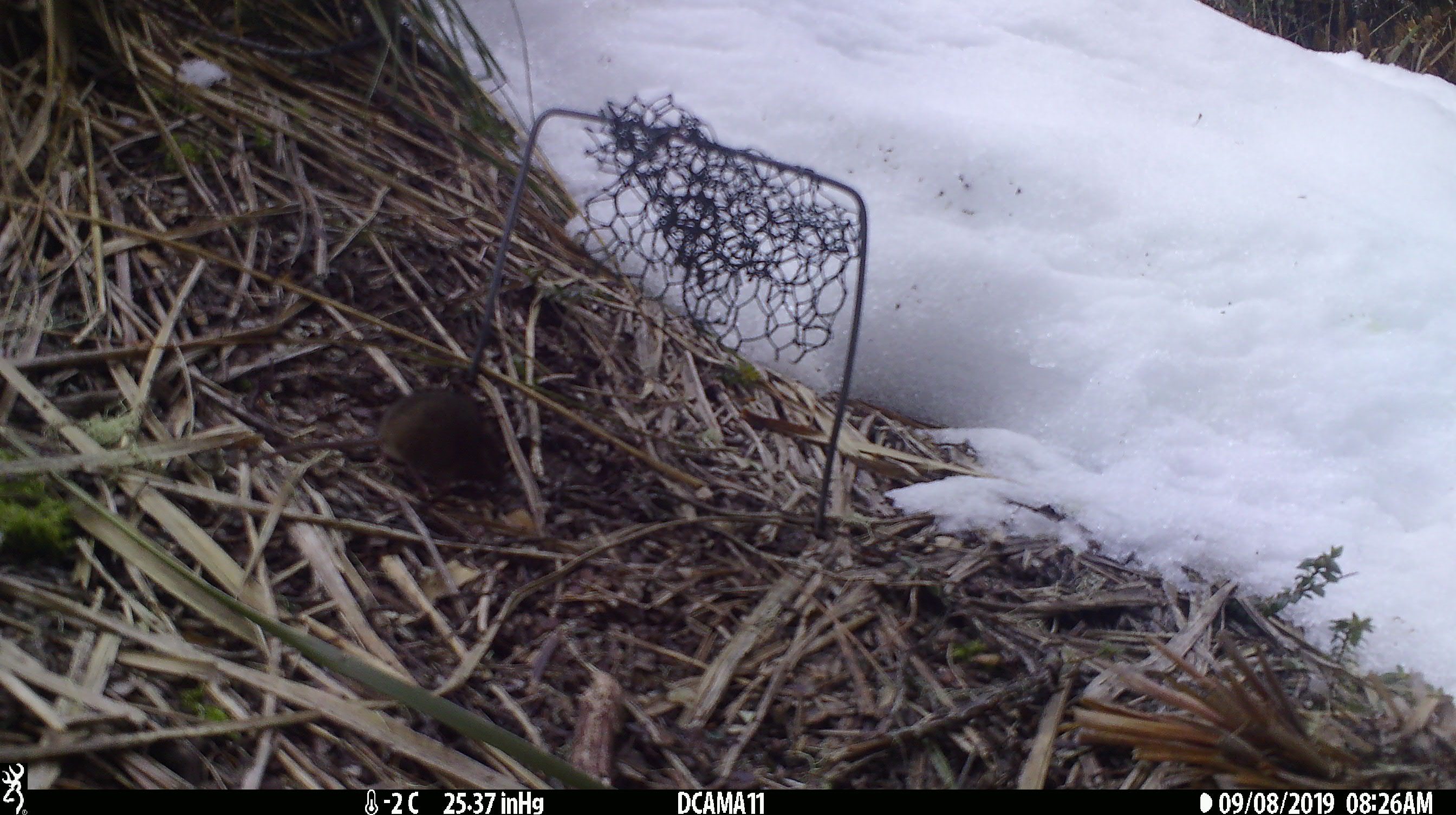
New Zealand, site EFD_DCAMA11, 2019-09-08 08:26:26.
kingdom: Animalia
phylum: Chordata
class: Mammalia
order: Rodentia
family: Muridae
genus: Mus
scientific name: Mus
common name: mouse